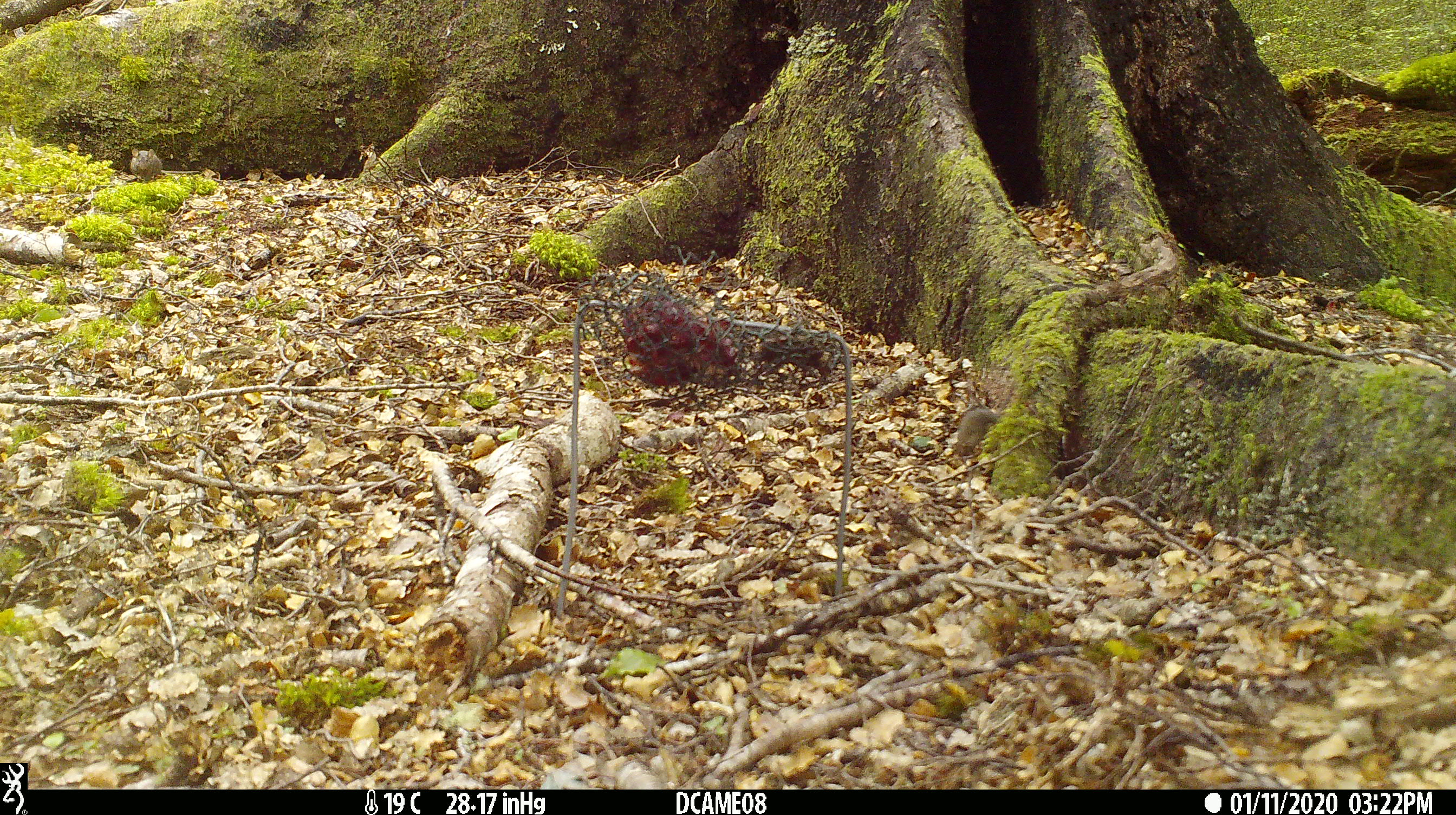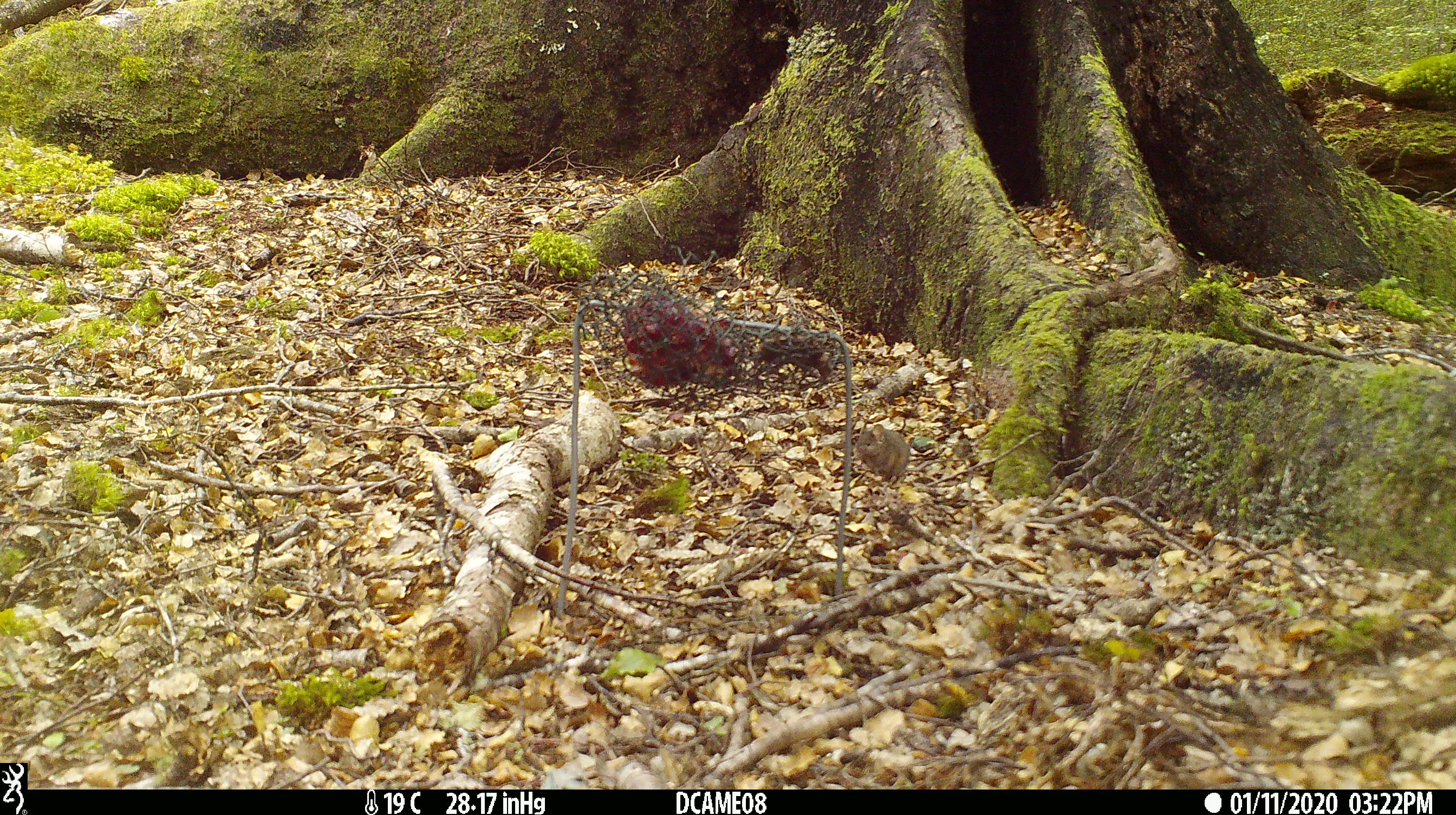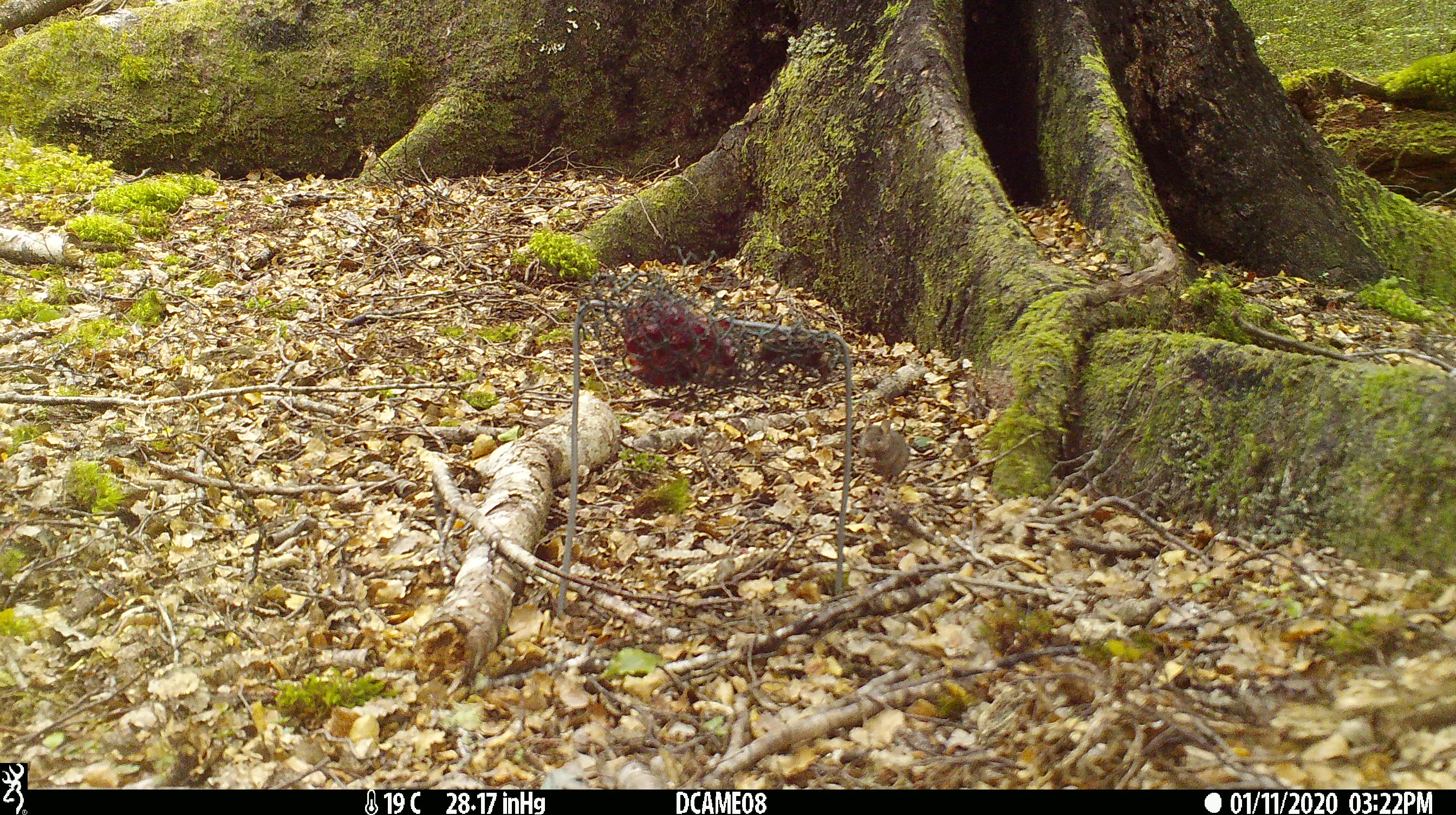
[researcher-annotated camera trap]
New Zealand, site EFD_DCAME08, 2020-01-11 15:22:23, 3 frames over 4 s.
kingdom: Animalia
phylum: Chordata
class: Mammalia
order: Rodentia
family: Muridae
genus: Mus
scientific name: Mus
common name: mouse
Mouse (Mus).